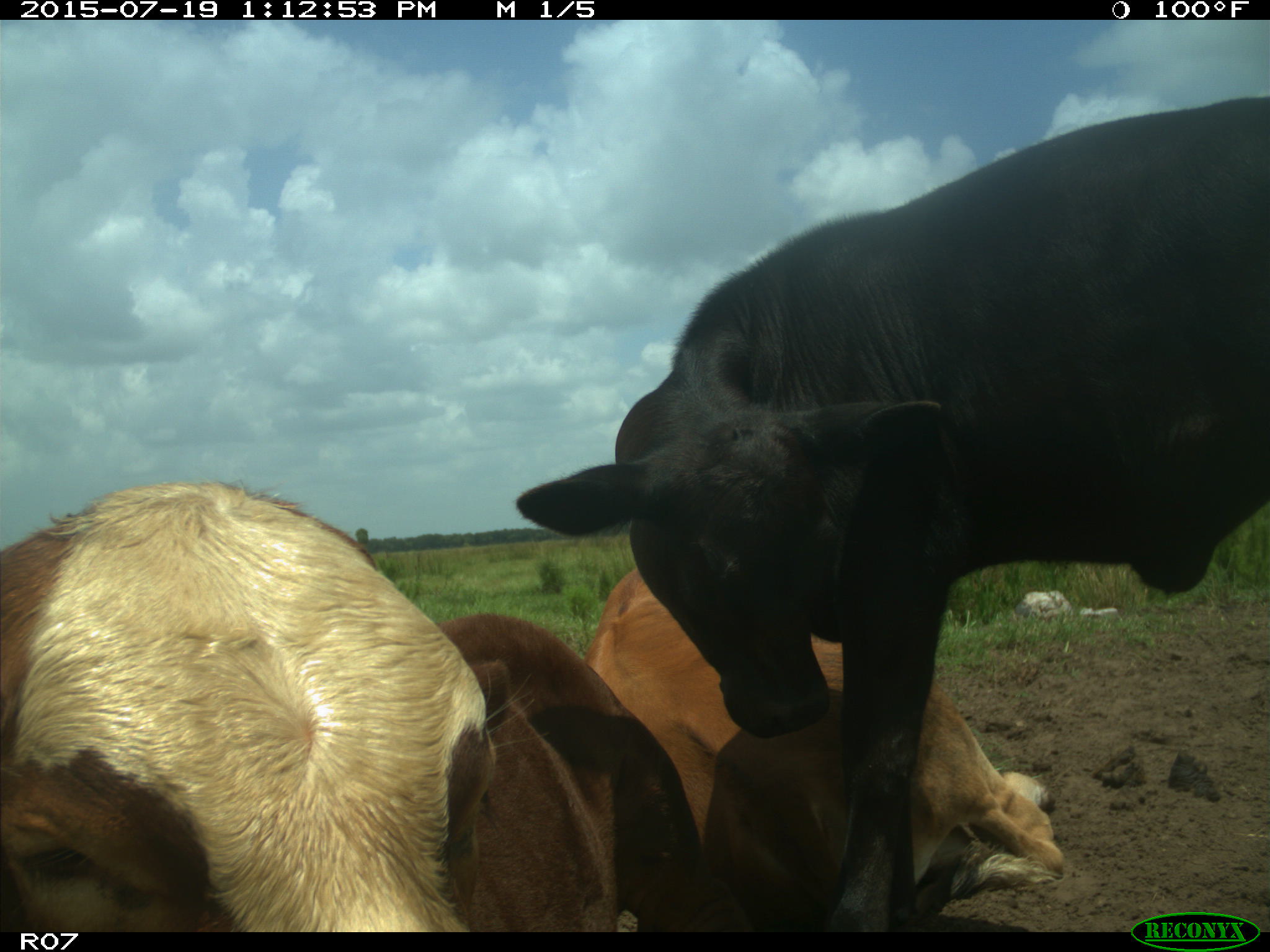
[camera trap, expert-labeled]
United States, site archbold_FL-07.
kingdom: Animalia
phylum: Chordata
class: Mammalia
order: Artiodactyla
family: Bovidae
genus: Bos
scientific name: Bos taurus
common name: domestic cow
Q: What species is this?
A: Bos taurus (domestic cow).